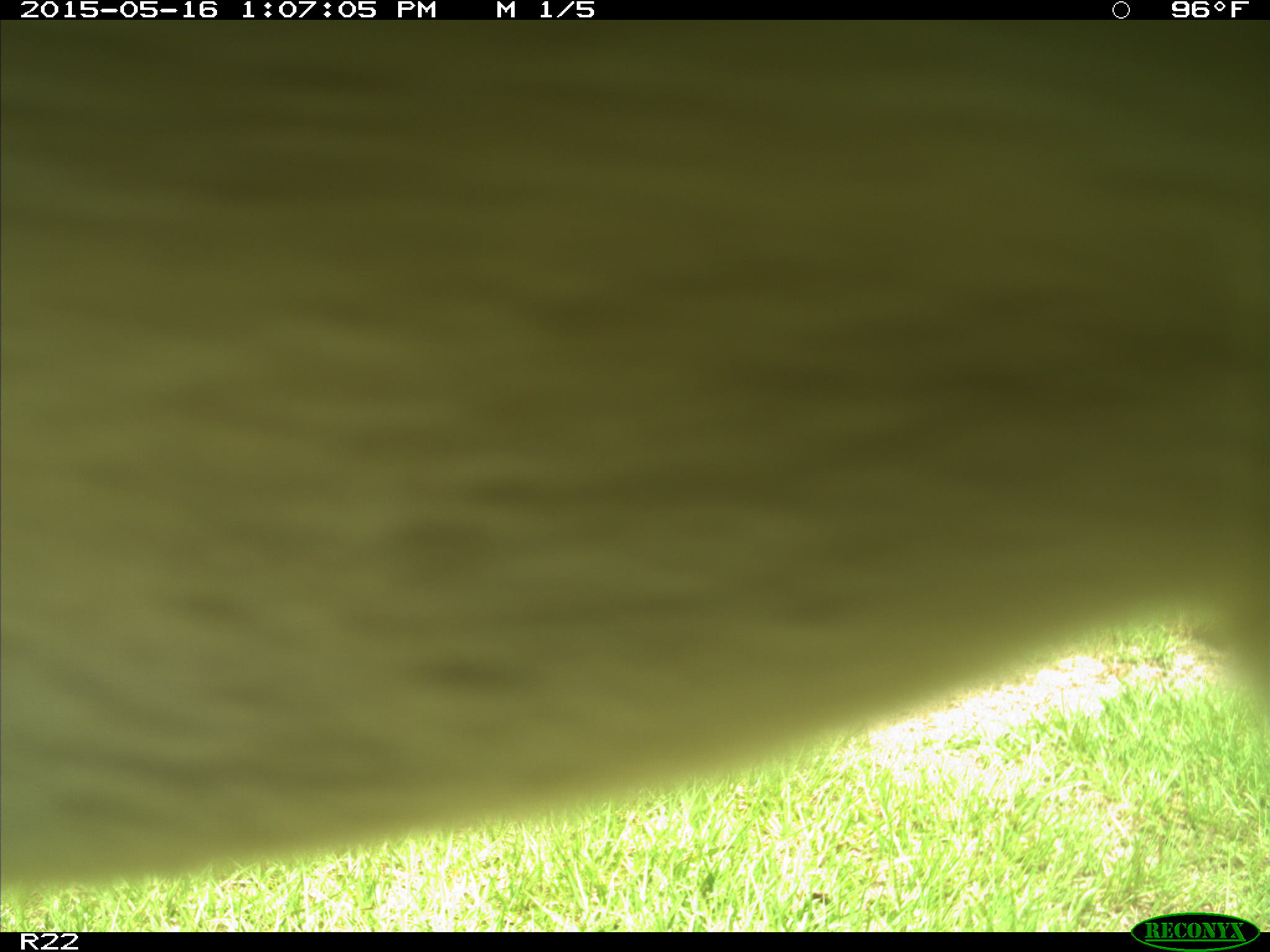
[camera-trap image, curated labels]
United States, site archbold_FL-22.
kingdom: Animalia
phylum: Chordata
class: Mammalia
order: Artiodactyla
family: Bovidae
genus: Bos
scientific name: Bos taurus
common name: domestic cow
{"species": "Bos taurus (domestic cow)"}